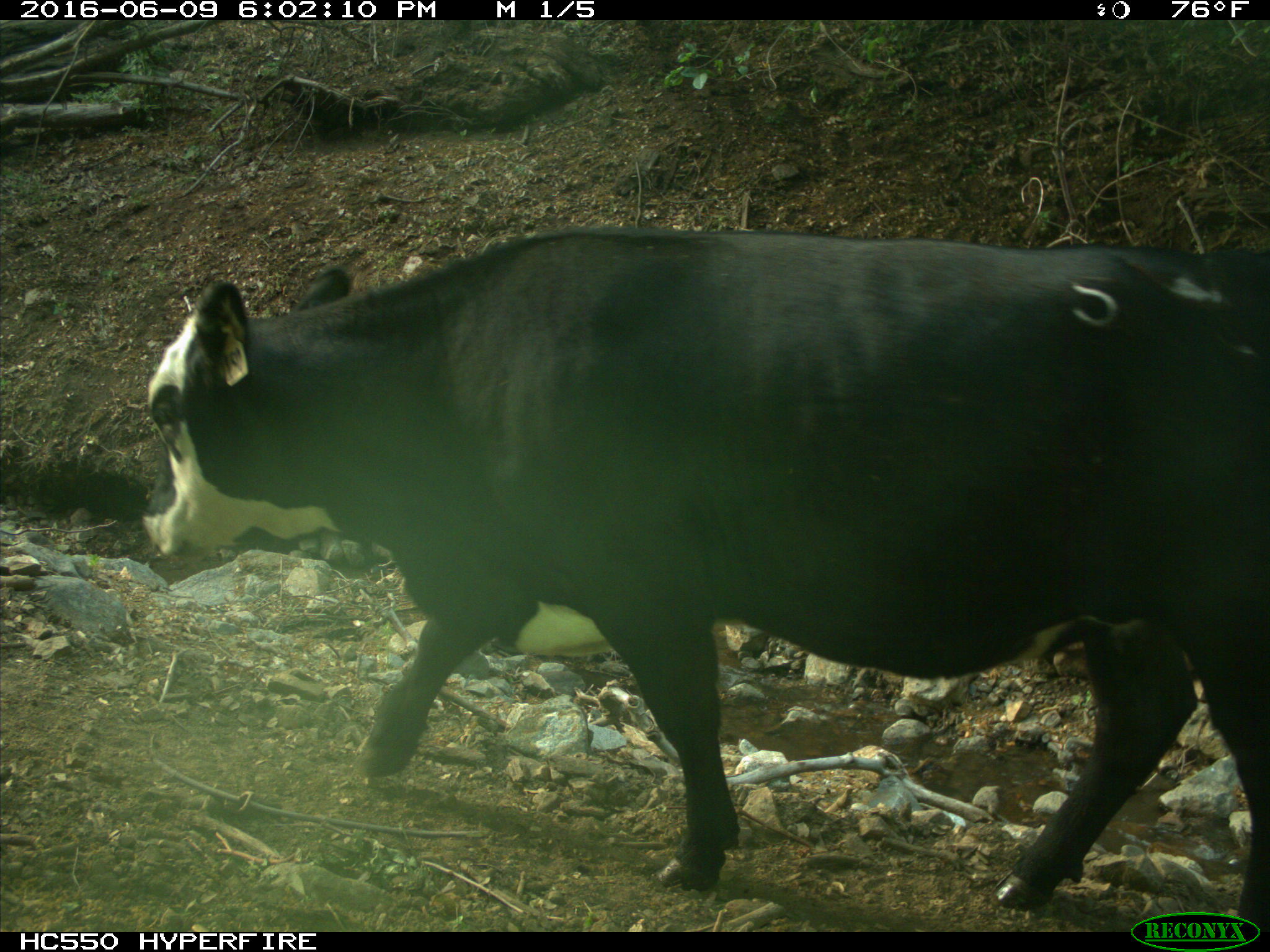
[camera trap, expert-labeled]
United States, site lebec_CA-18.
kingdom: Animalia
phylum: Chordata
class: Mammalia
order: Artiodactyla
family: Bovidae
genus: Bos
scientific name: Bos taurus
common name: domestic cow